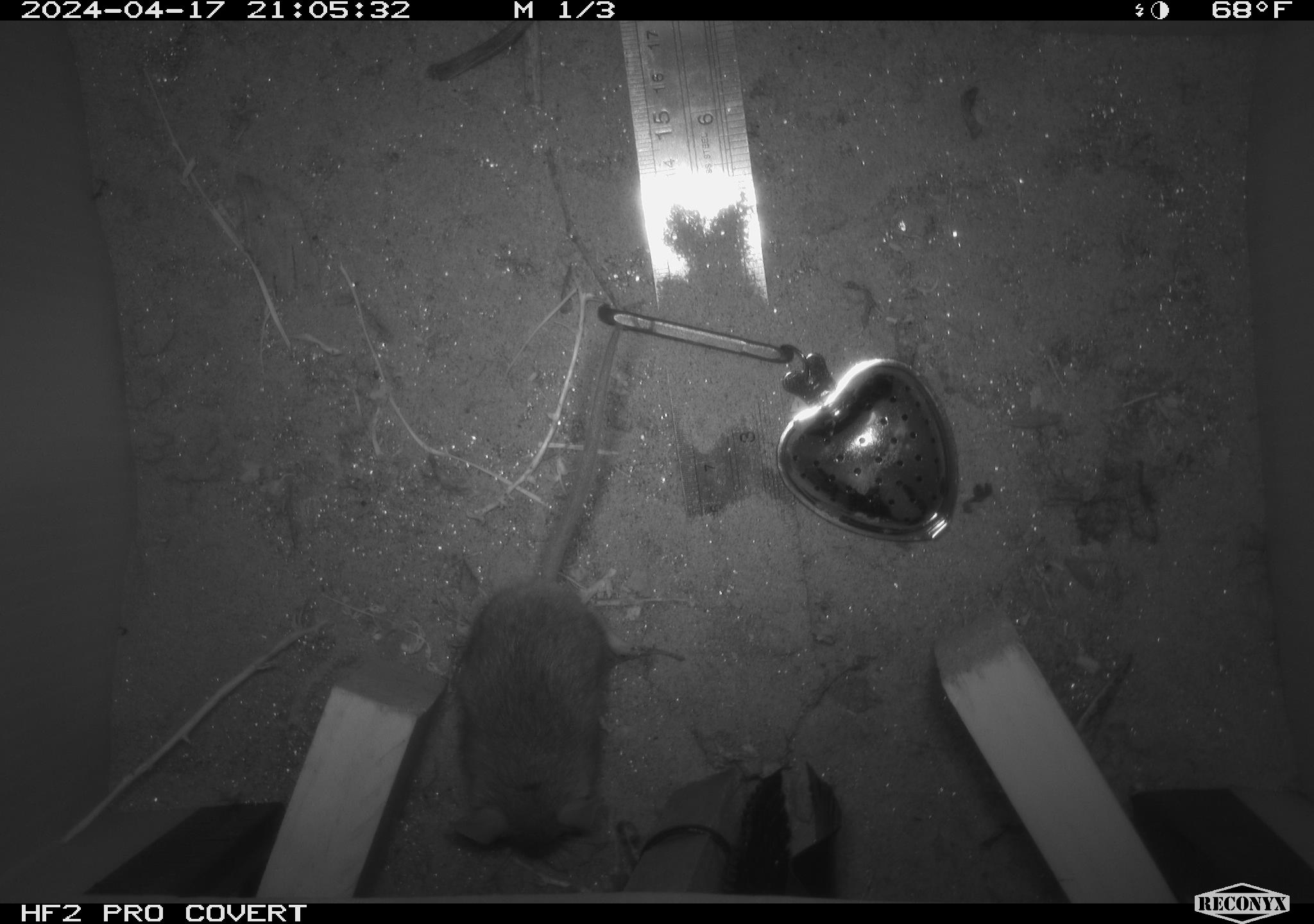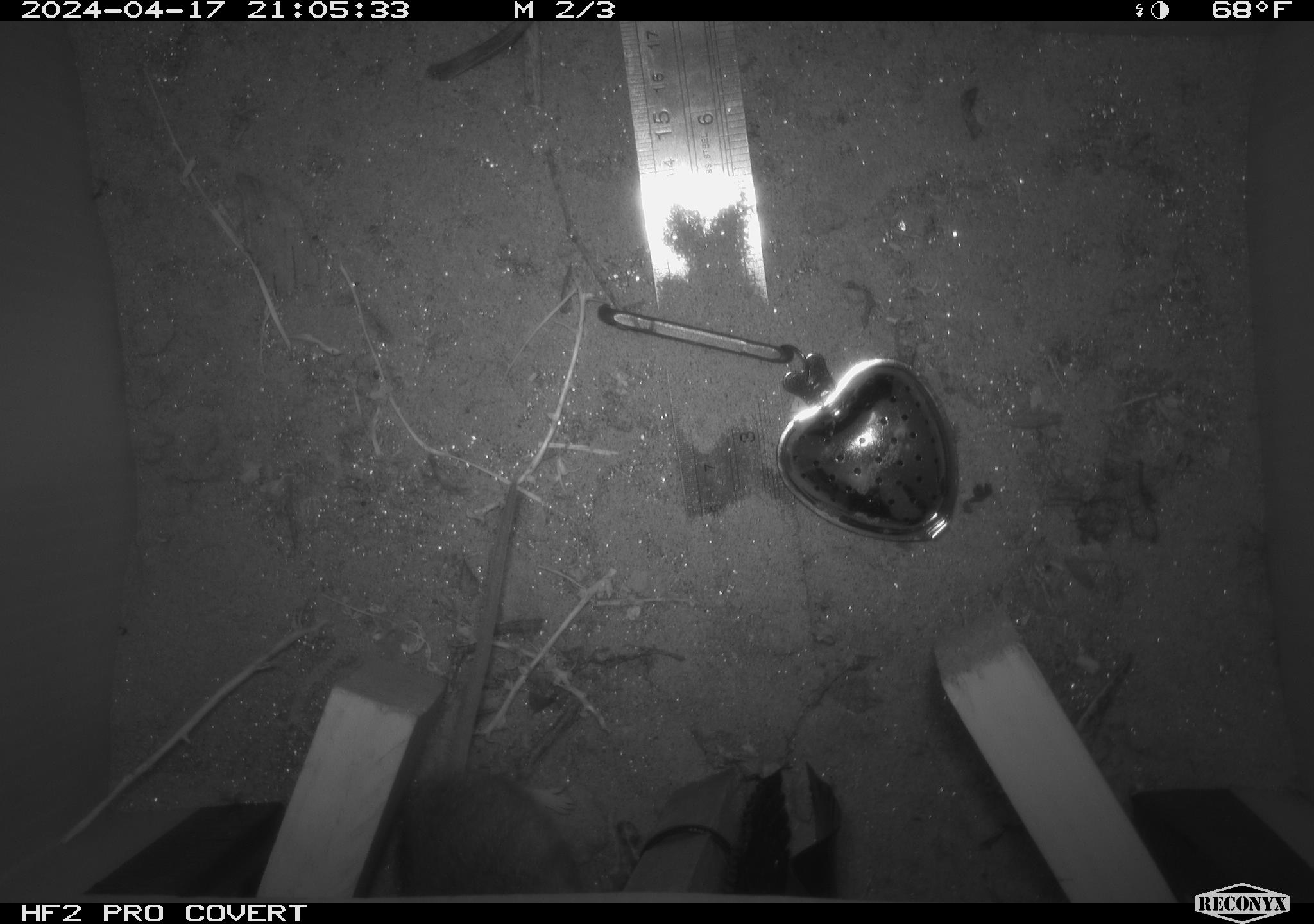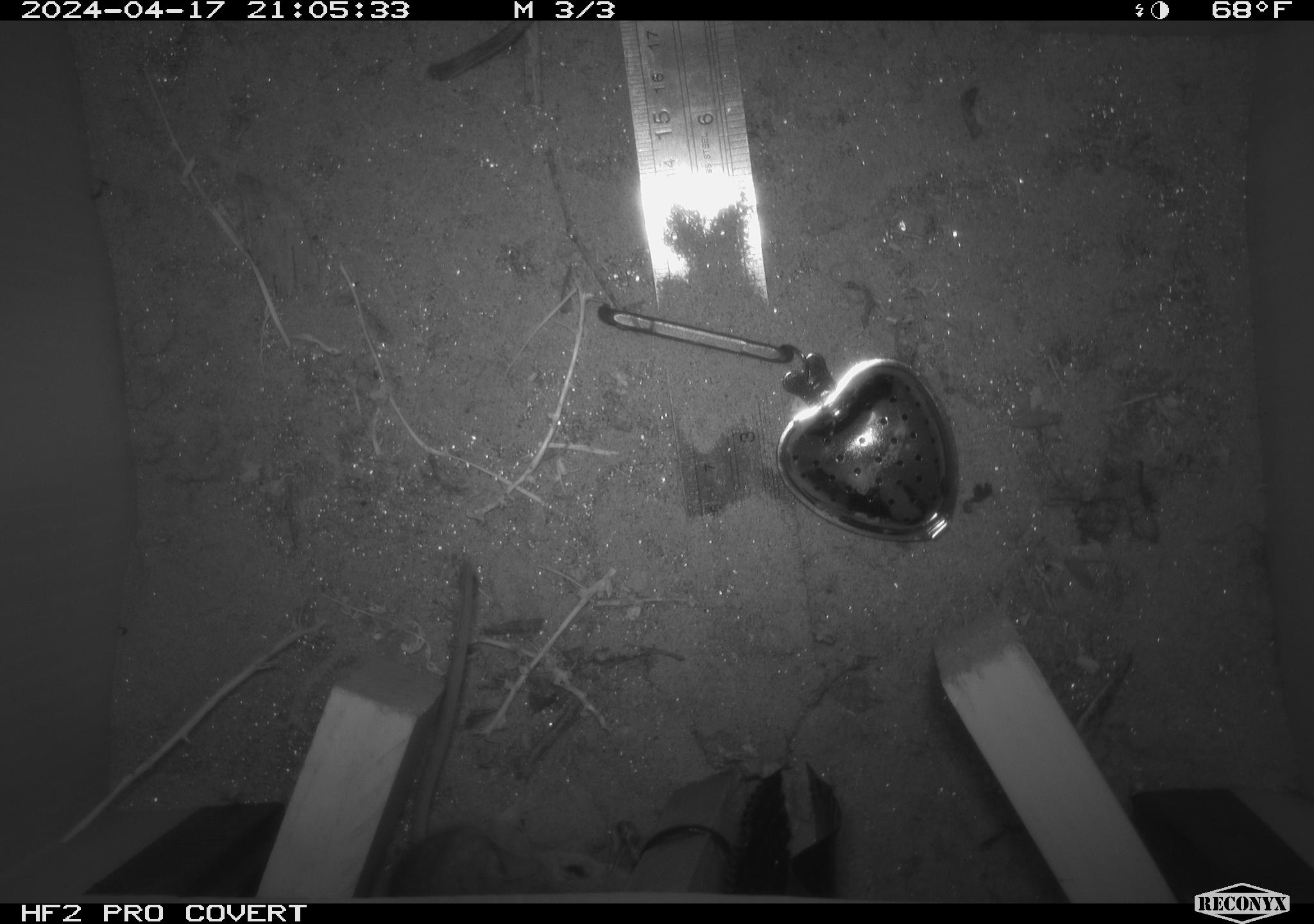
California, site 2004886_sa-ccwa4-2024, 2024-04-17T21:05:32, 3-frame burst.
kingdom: Animalia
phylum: Chordata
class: Mammalia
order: Rodentia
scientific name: Rodentia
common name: woodrat or rat or mouse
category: woodrat or rat or mouse species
Woodrat or rat or mouse species (woodrat or rat or mouse) (Rodentia).